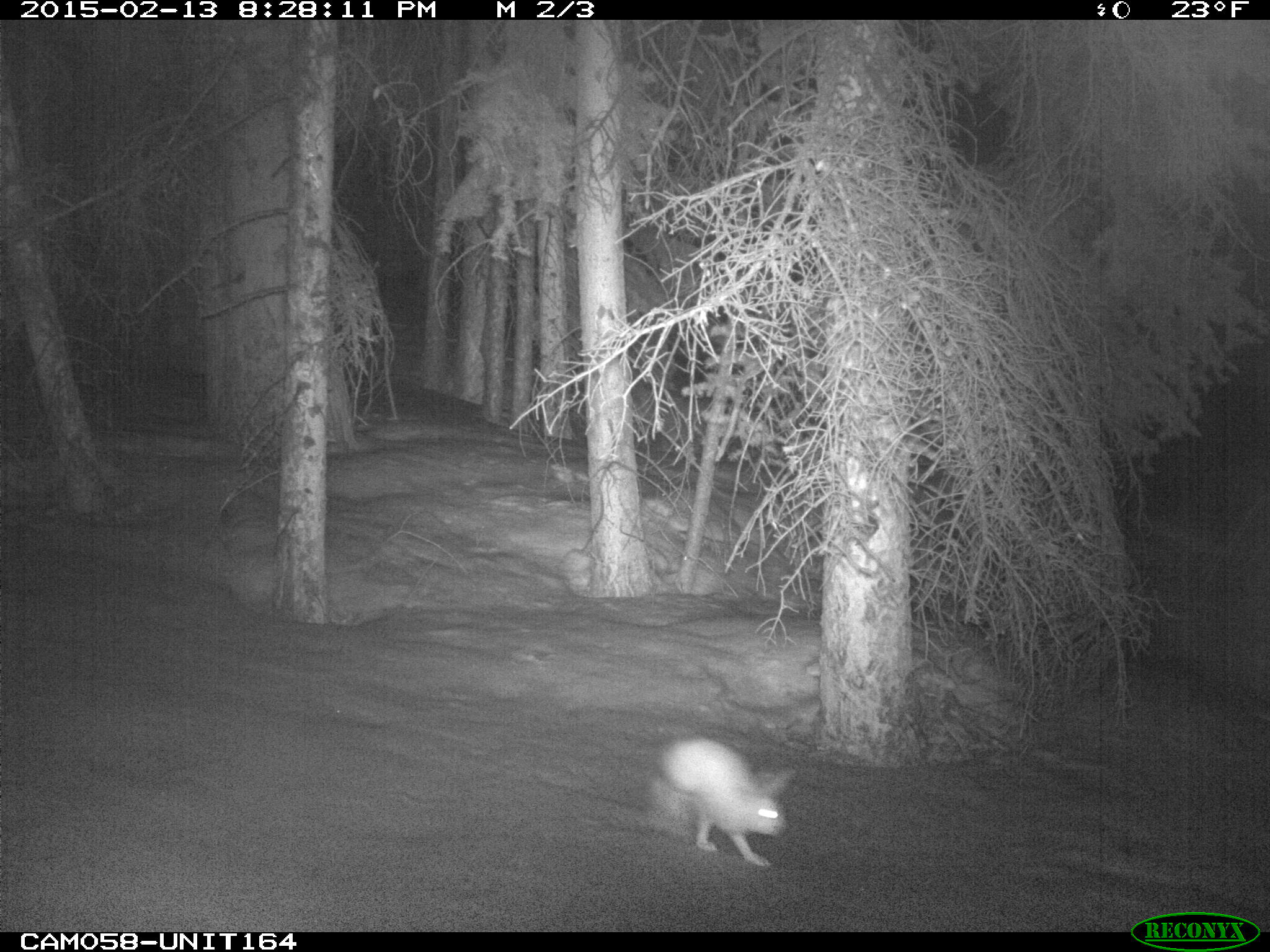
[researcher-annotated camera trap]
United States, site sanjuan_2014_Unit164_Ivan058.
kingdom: Animalia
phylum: Chordata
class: Mammalia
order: Lagomorpha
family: Leporidae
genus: Lepus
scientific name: Lepus americanus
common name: snowshoe hare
Lepus americanus (snowshoe hare).